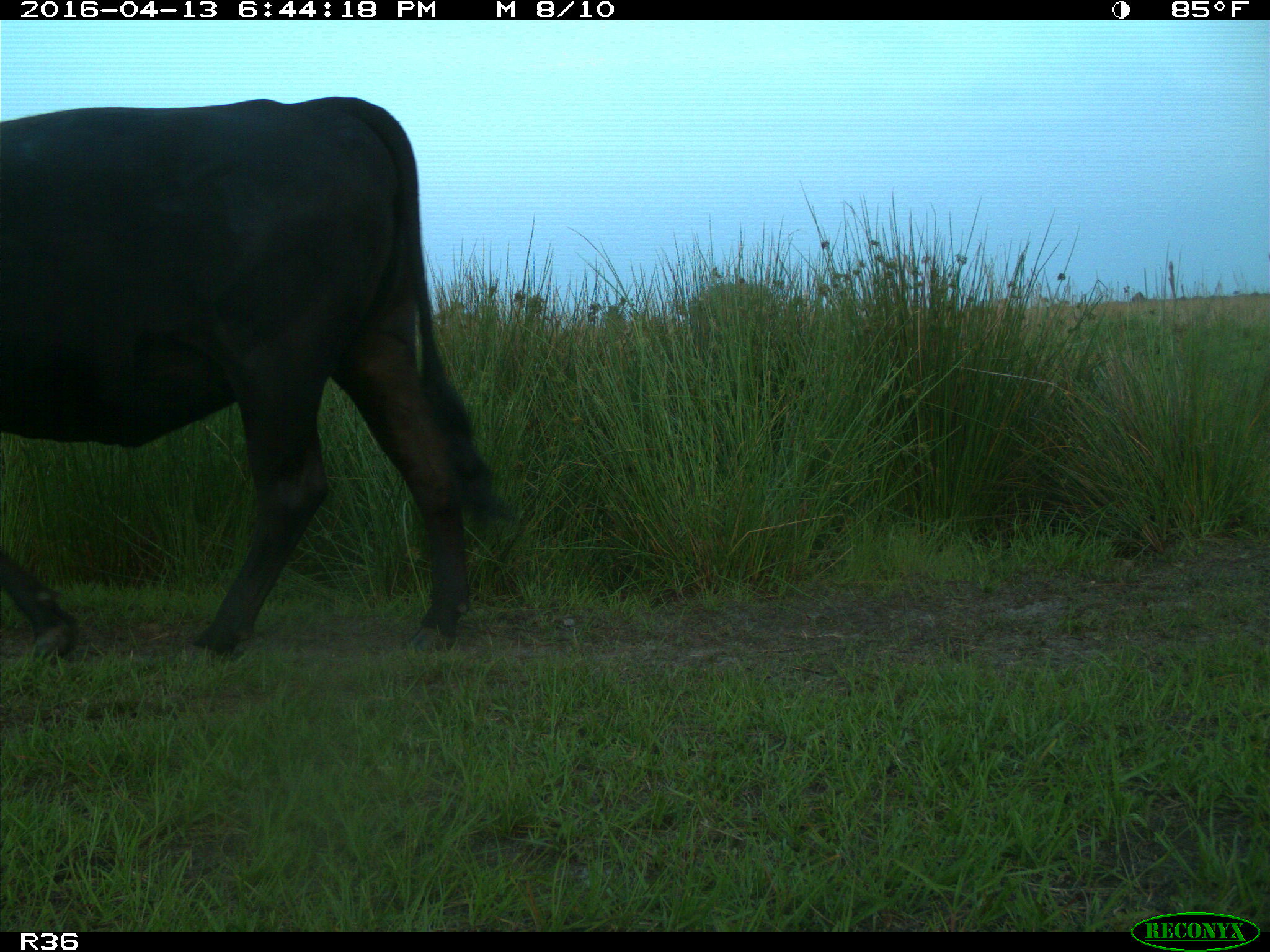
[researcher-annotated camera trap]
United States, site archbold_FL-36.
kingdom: Animalia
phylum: Chordata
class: Mammalia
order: Artiodactyla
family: Bovidae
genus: Bos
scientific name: Bos taurus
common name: domestic cow